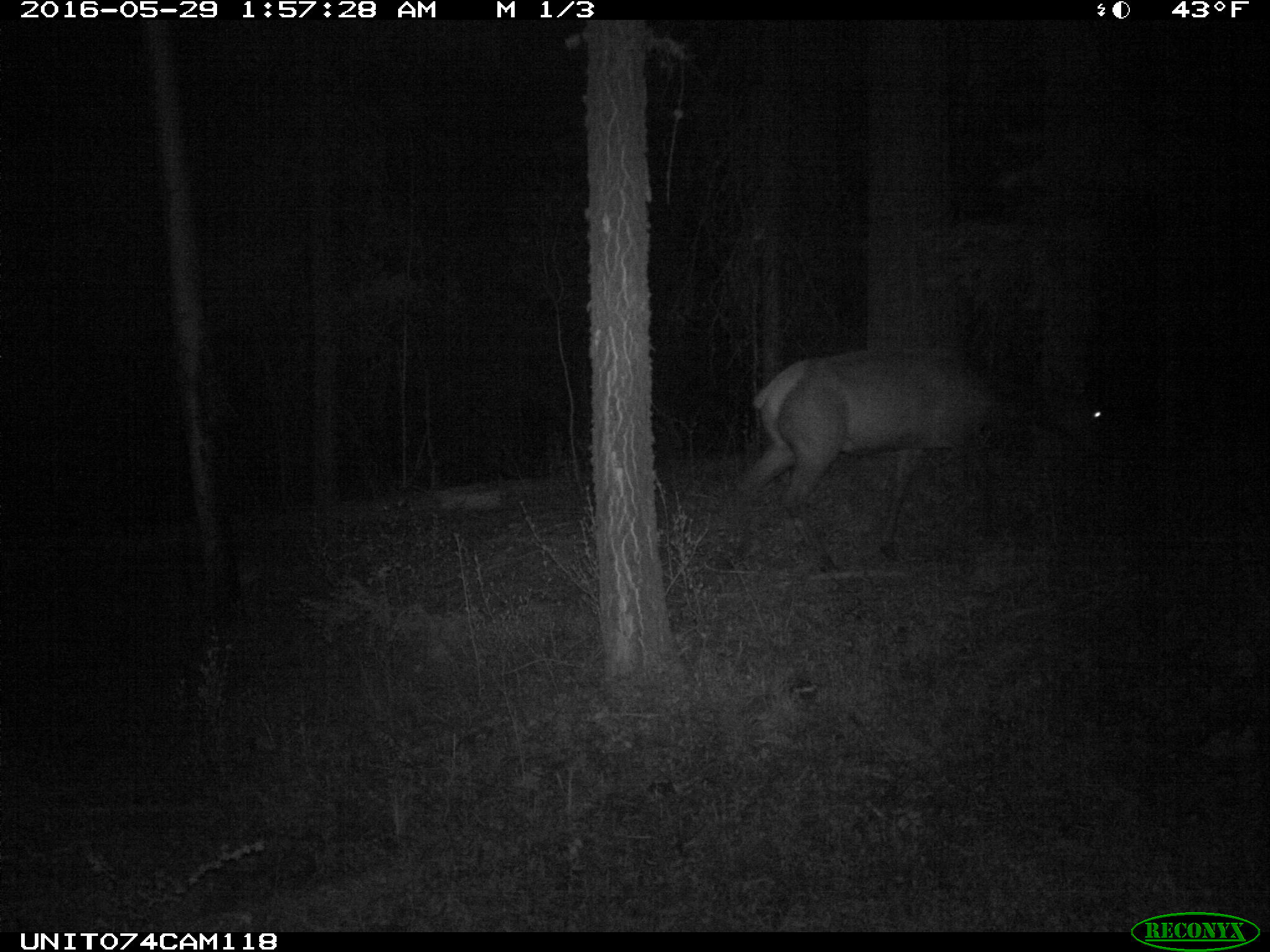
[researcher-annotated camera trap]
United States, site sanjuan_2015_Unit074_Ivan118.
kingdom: Animalia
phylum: Chordata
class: Mammalia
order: Artiodactyla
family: Cervidae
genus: Cervus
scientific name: Cervus elaphus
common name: red deer